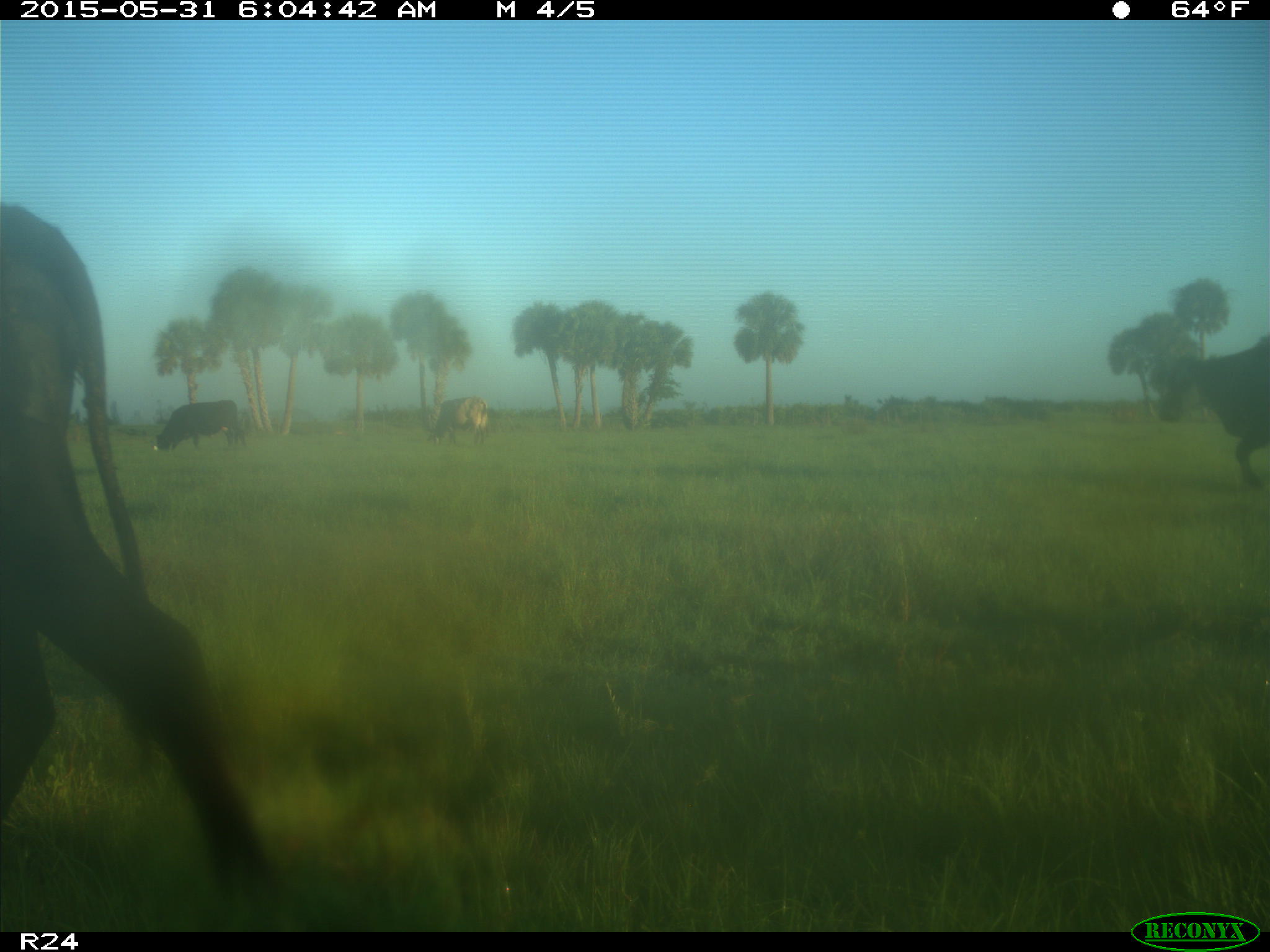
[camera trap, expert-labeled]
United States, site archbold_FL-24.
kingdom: Animalia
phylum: Chordata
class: Mammalia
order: Artiodactyla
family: Bovidae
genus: Bos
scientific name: Bos taurus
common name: domestic cow